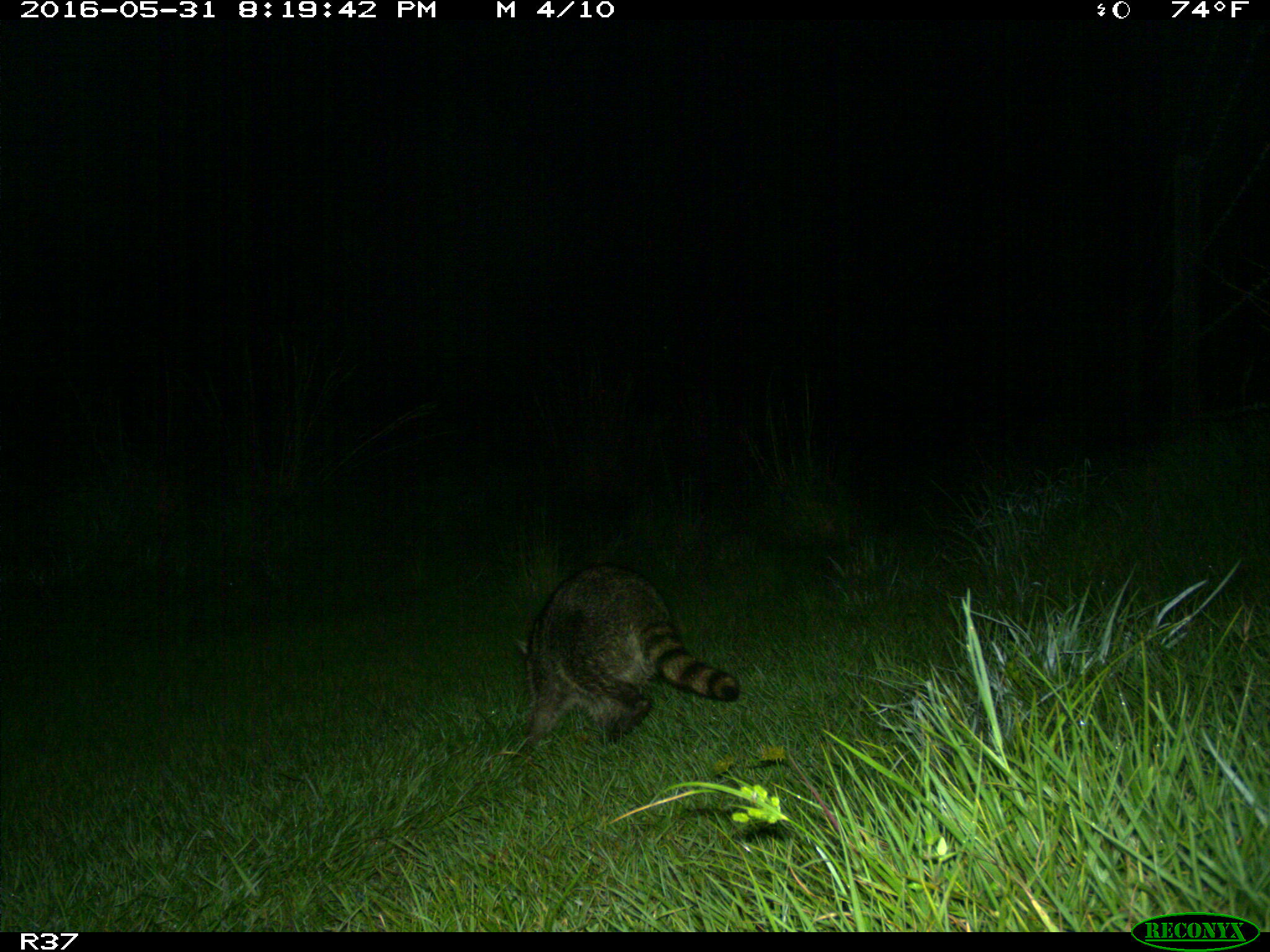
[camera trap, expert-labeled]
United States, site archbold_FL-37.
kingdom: Animalia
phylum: Chordata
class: Mammalia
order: Carnivora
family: Procyonidae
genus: Procyon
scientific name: Procyon lotor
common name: common raccoon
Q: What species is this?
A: Procyon lotor (common raccoon).